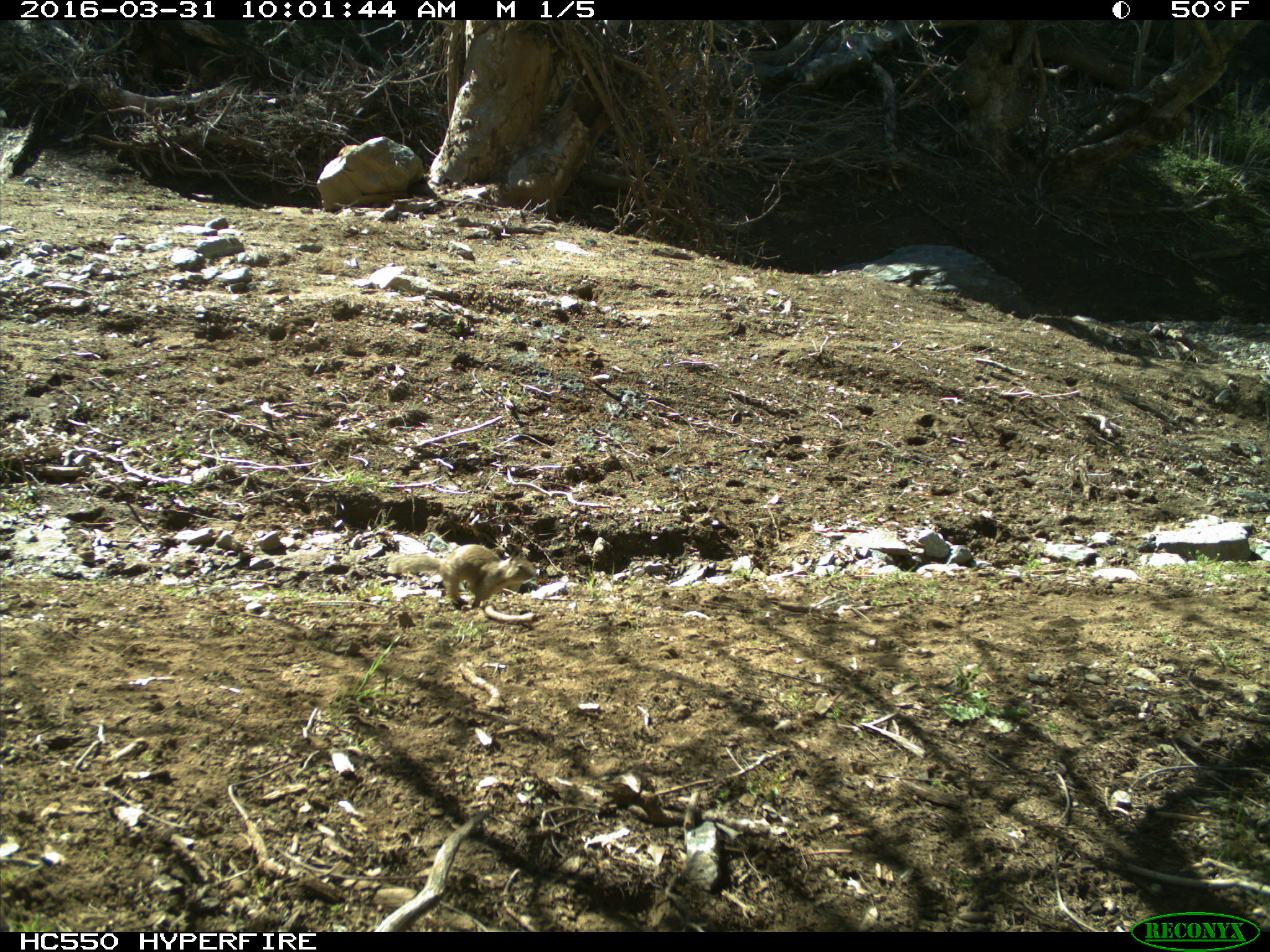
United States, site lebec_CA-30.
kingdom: Animalia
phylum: Chordata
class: Mammalia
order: Rodentia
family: Sciuridae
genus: Otospermophilus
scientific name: Otospermophilus beecheyi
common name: california ground squirrel